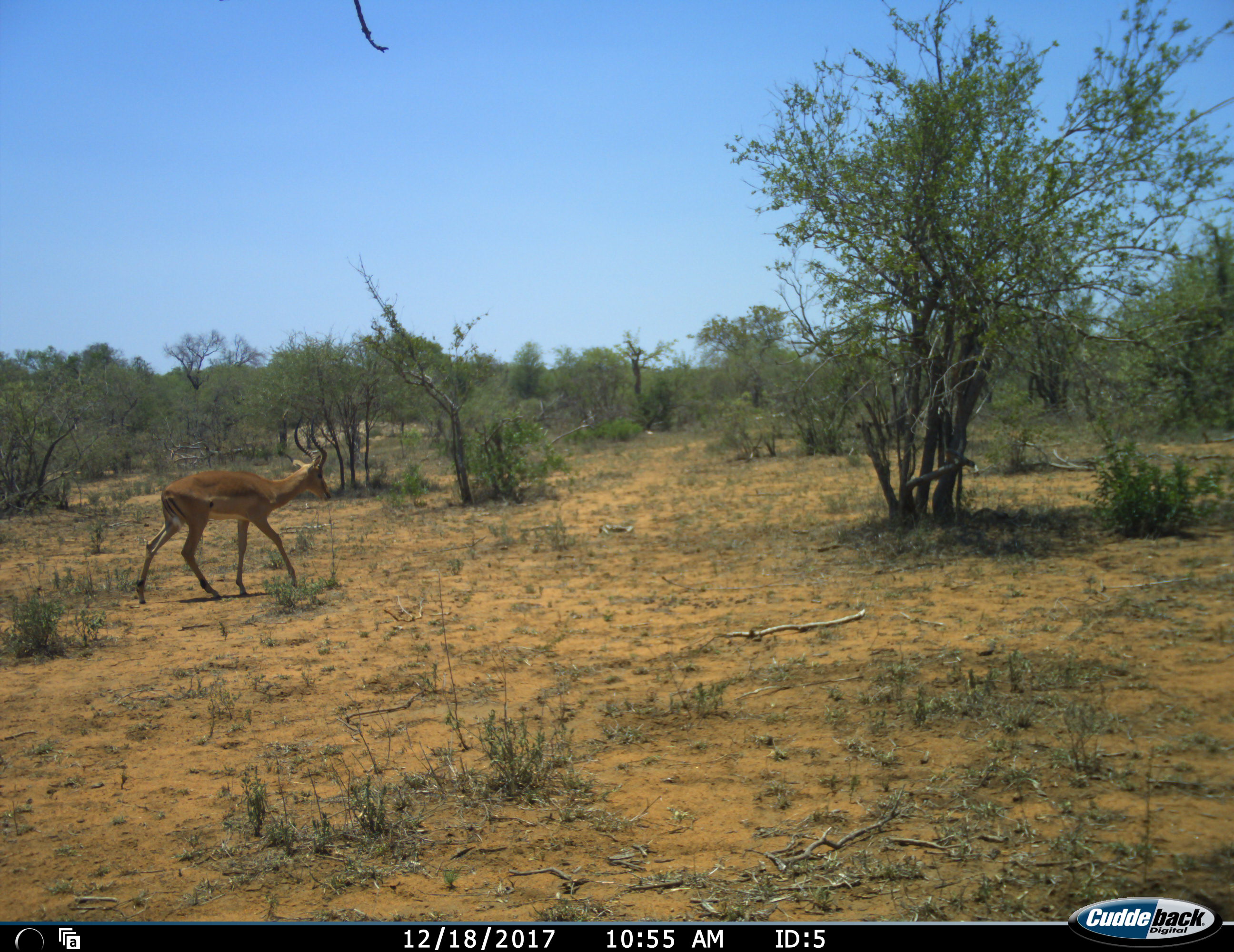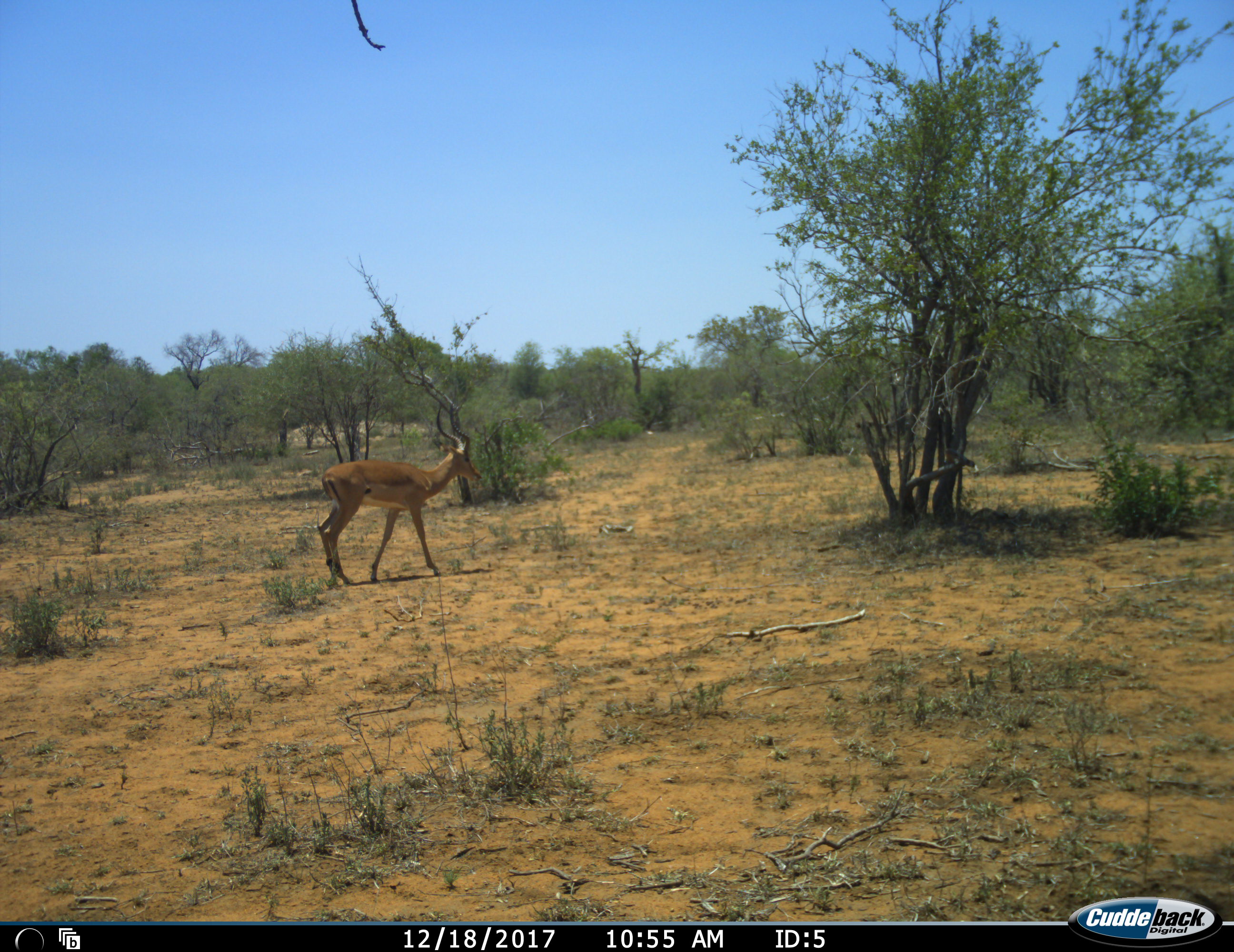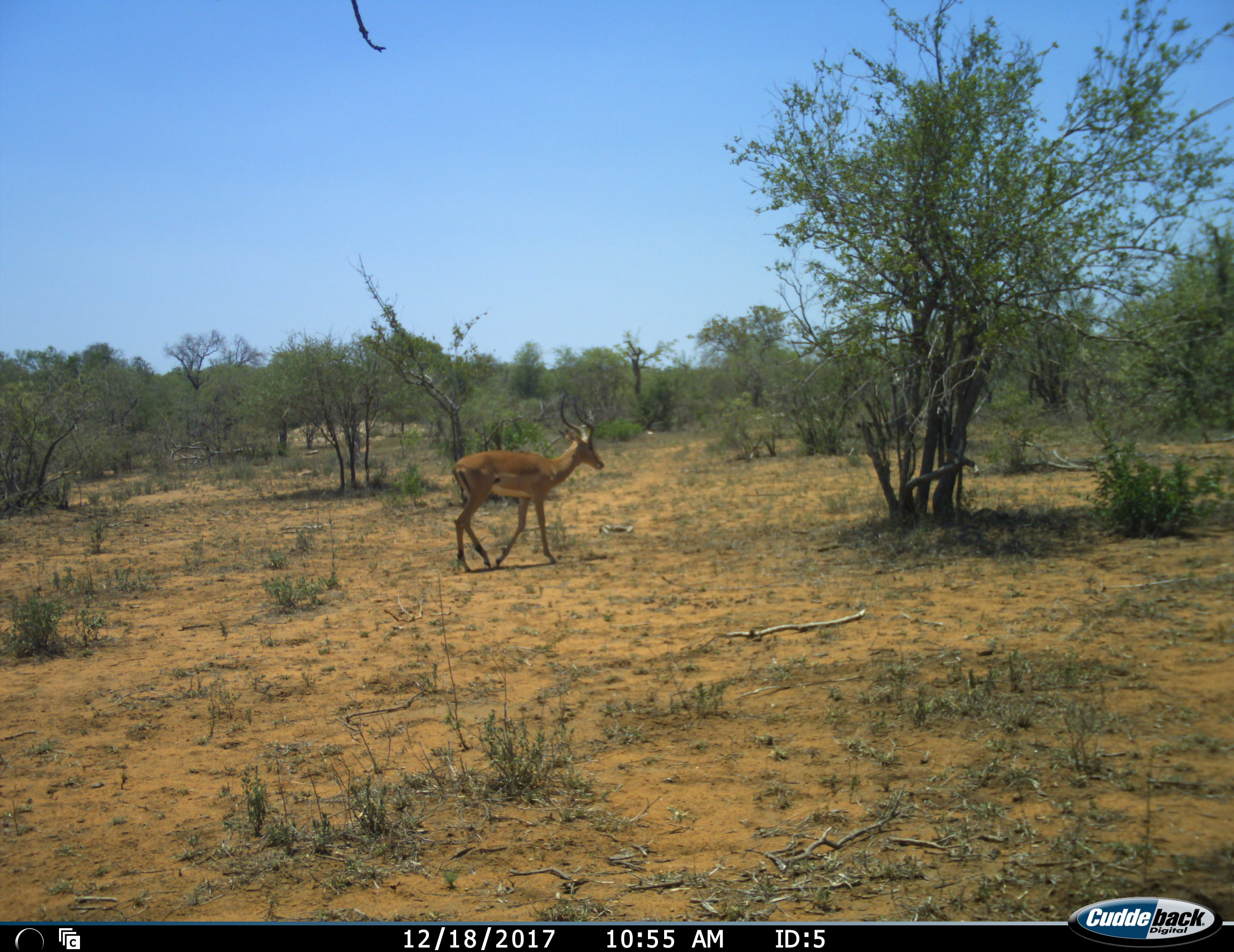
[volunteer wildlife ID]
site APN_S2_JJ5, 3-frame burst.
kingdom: Animalia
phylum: Chordata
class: Mammalia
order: Artiodactyla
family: Bovidae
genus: Aepyceros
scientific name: Aepyceros melampus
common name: impala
Impala (Aepyceros melampus), count 1. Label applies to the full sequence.